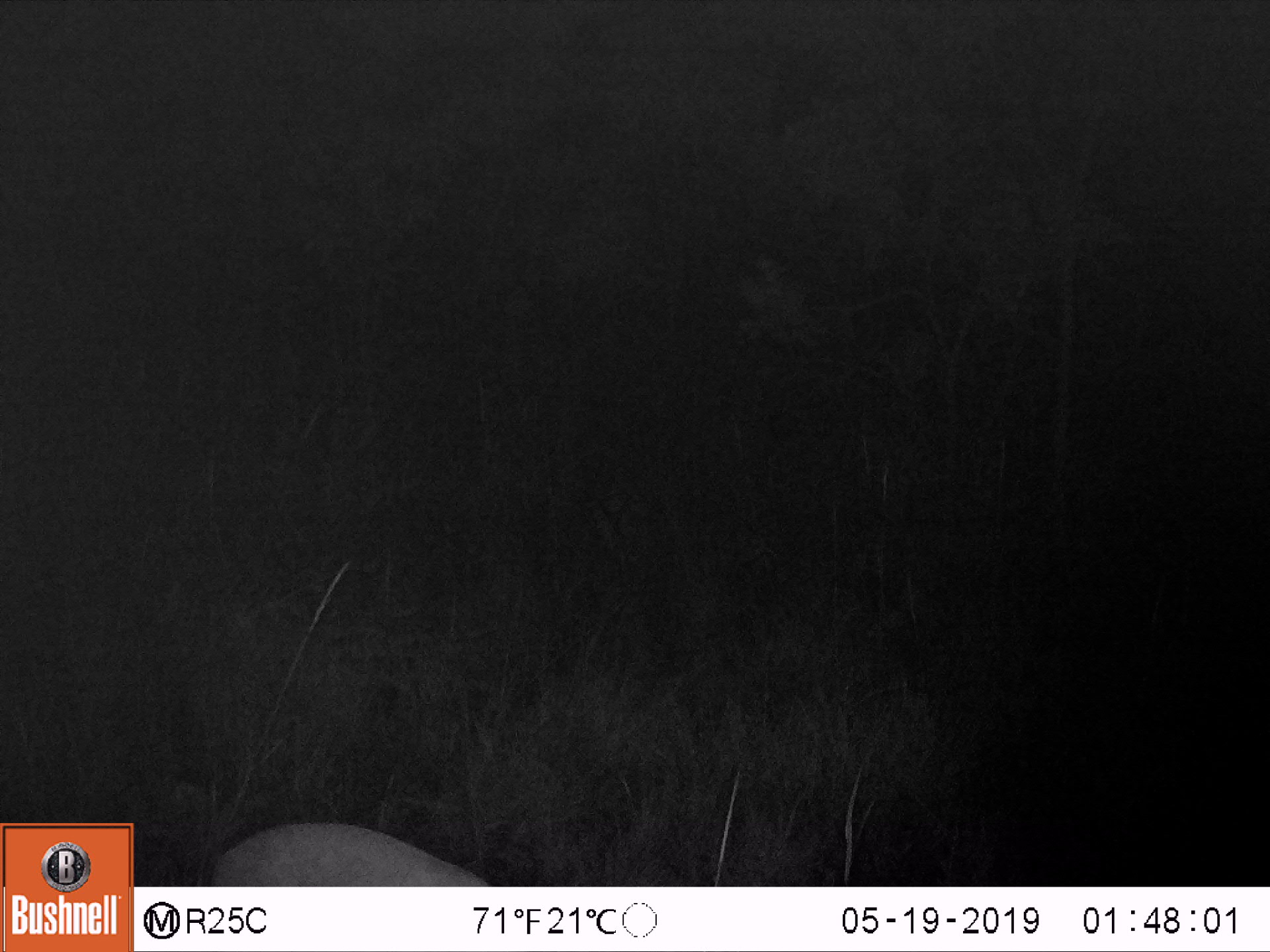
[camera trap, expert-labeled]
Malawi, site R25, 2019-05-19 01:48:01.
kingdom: Animalia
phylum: Chordata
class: Mammalia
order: Artiodactyla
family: Bovidae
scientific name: Antilopinae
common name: small antelope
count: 1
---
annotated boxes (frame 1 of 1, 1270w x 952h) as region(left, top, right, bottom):
small antelope: region(196, 803, 537, 886)